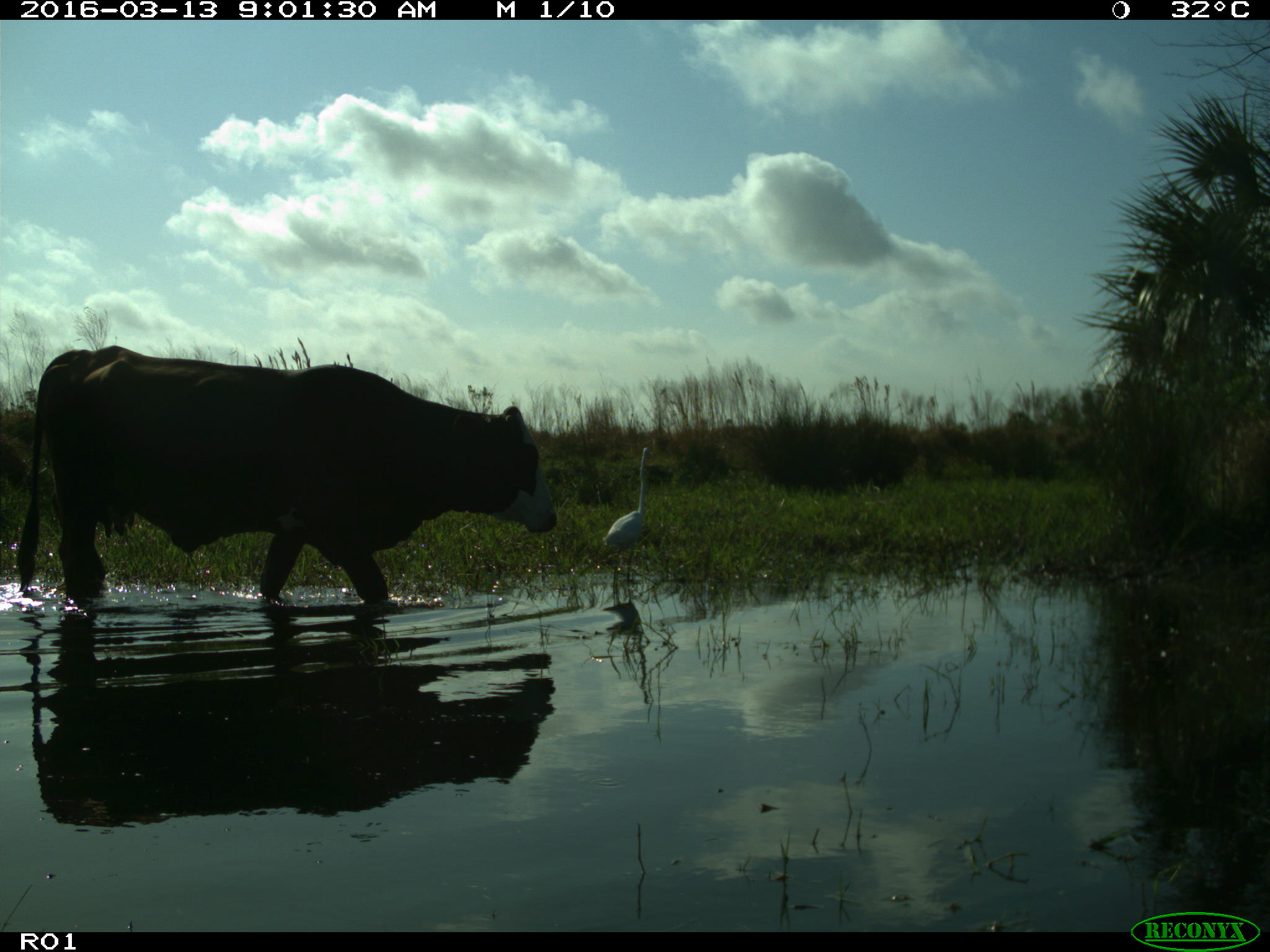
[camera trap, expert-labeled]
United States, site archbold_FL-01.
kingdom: Animalia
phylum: Chordata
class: Mammalia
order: Artiodactyla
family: Bovidae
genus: Bos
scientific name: Bos taurus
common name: domestic cow